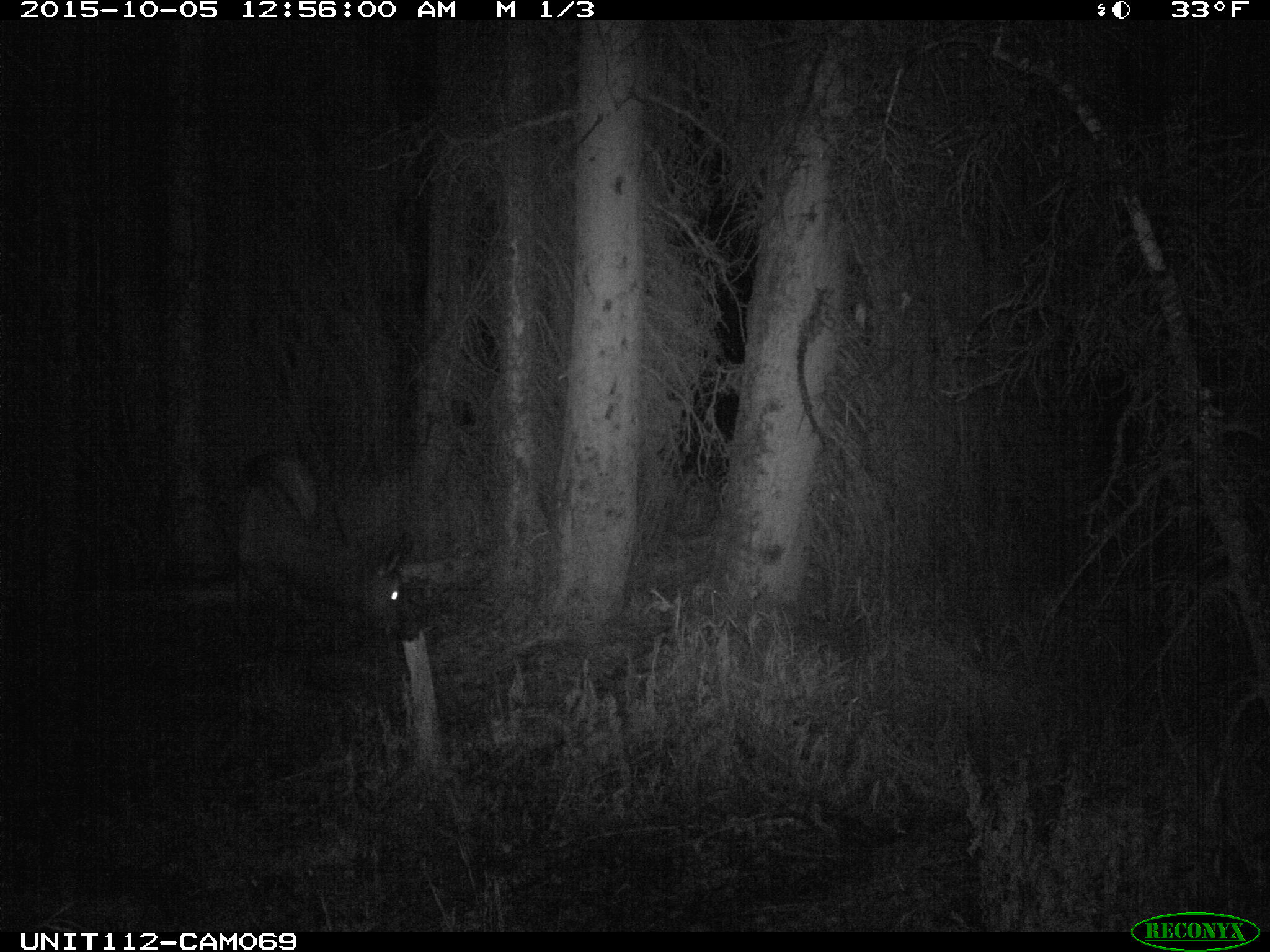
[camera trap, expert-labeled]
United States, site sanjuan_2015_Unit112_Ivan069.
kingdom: Animalia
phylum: Chordata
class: Mammalia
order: Artiodactyla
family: Cervidae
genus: Cervus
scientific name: Cervus elaphus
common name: red deer